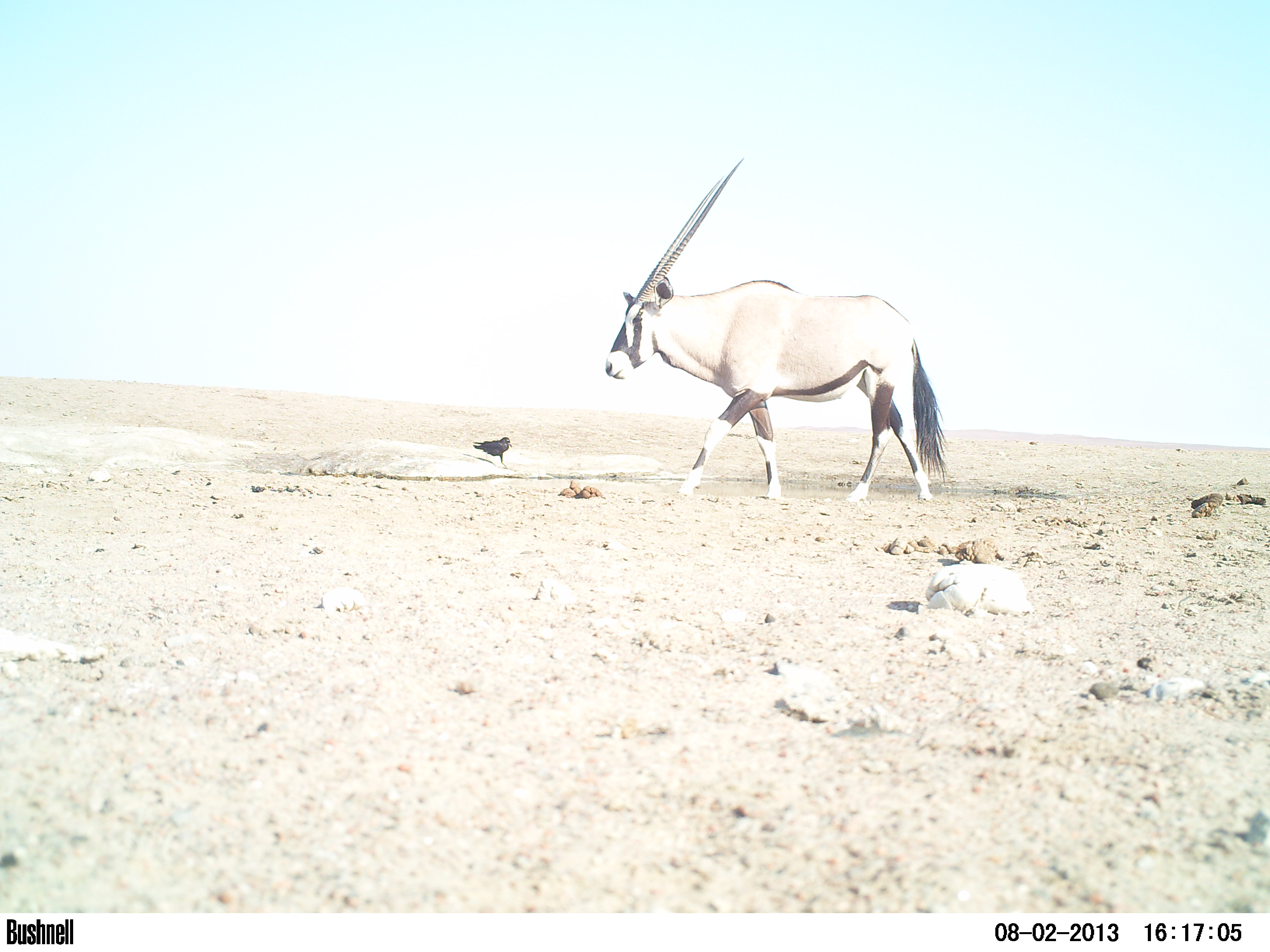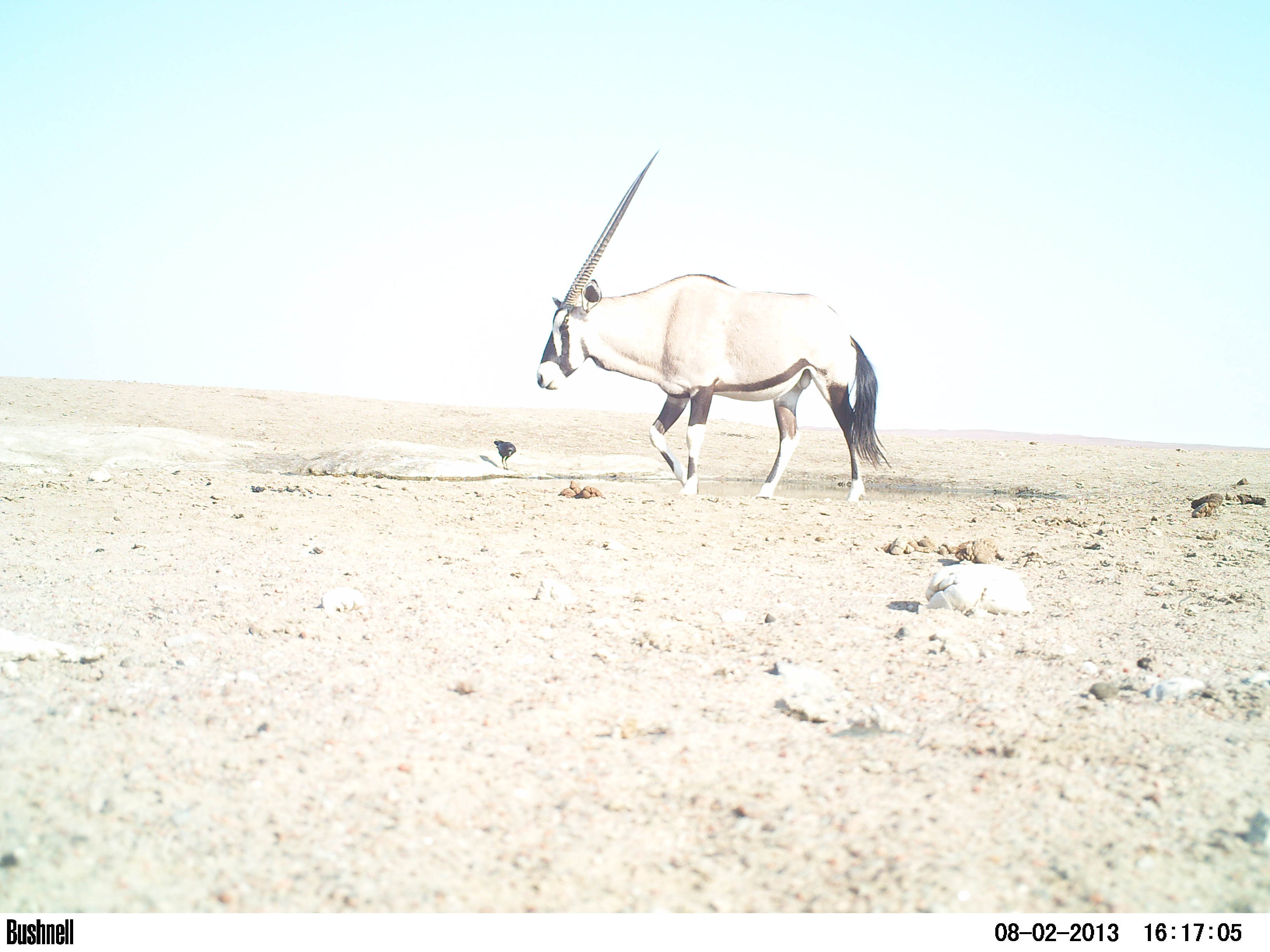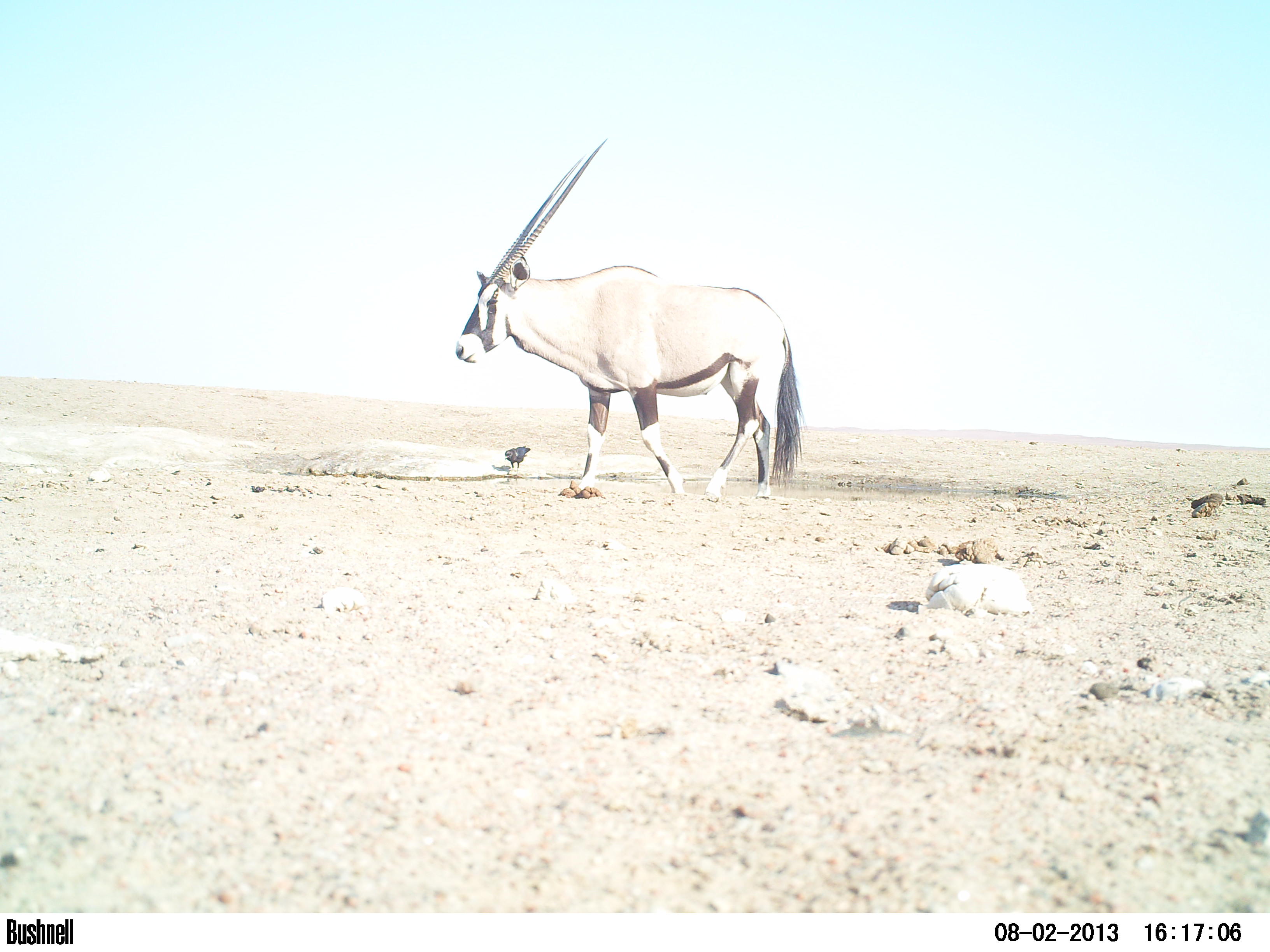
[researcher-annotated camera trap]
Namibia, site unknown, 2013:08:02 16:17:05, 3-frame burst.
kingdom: Animalia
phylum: Chordata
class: Mammalia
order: Artiodactyla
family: Bovidae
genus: Oryx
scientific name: Oryx gazella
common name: gemsbok